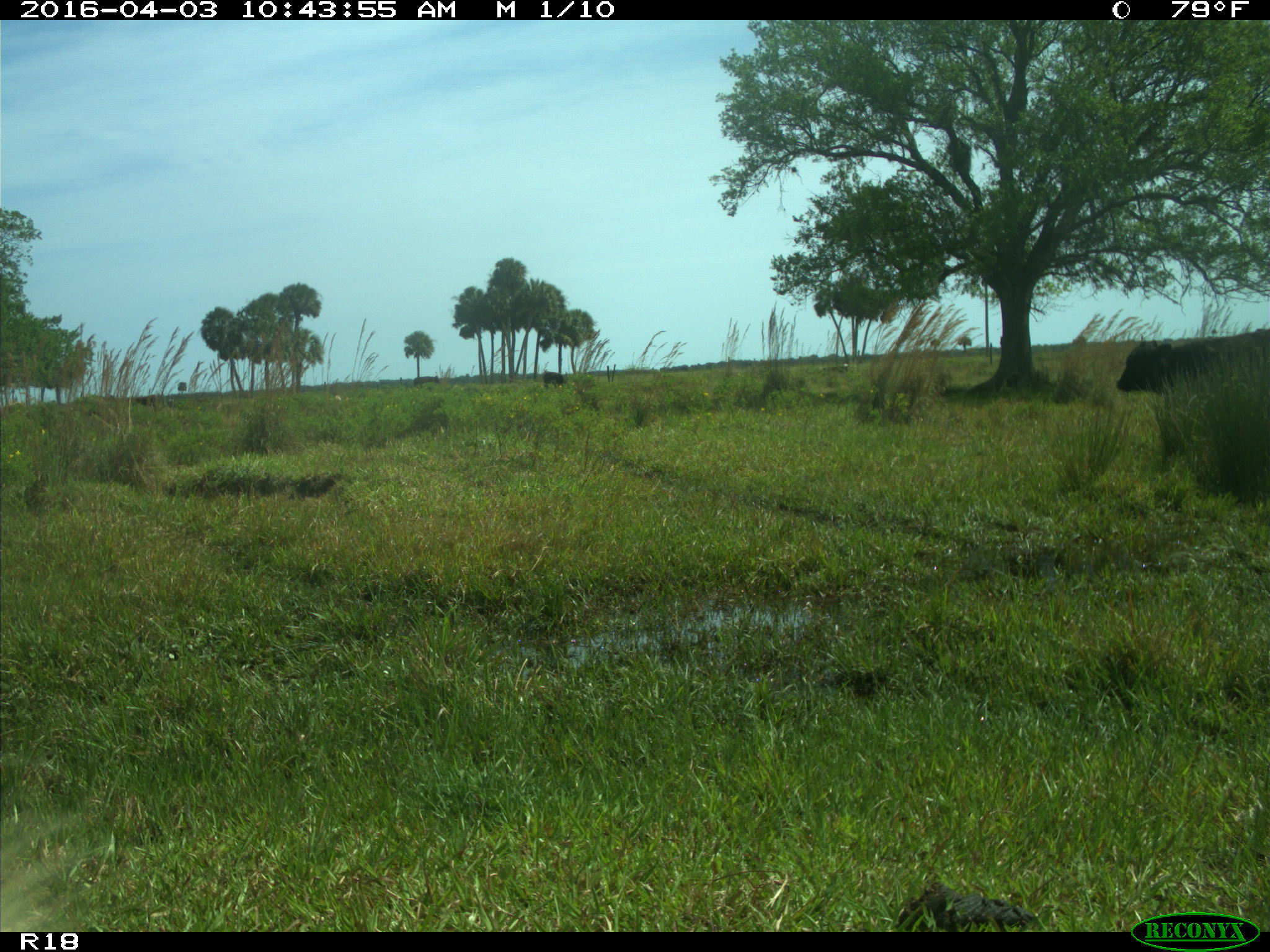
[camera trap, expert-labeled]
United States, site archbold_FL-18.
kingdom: Animalia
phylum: Chordata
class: Mammalia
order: Artiodactyla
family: Bovidae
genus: Bos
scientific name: Bos taurus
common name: domestic cow